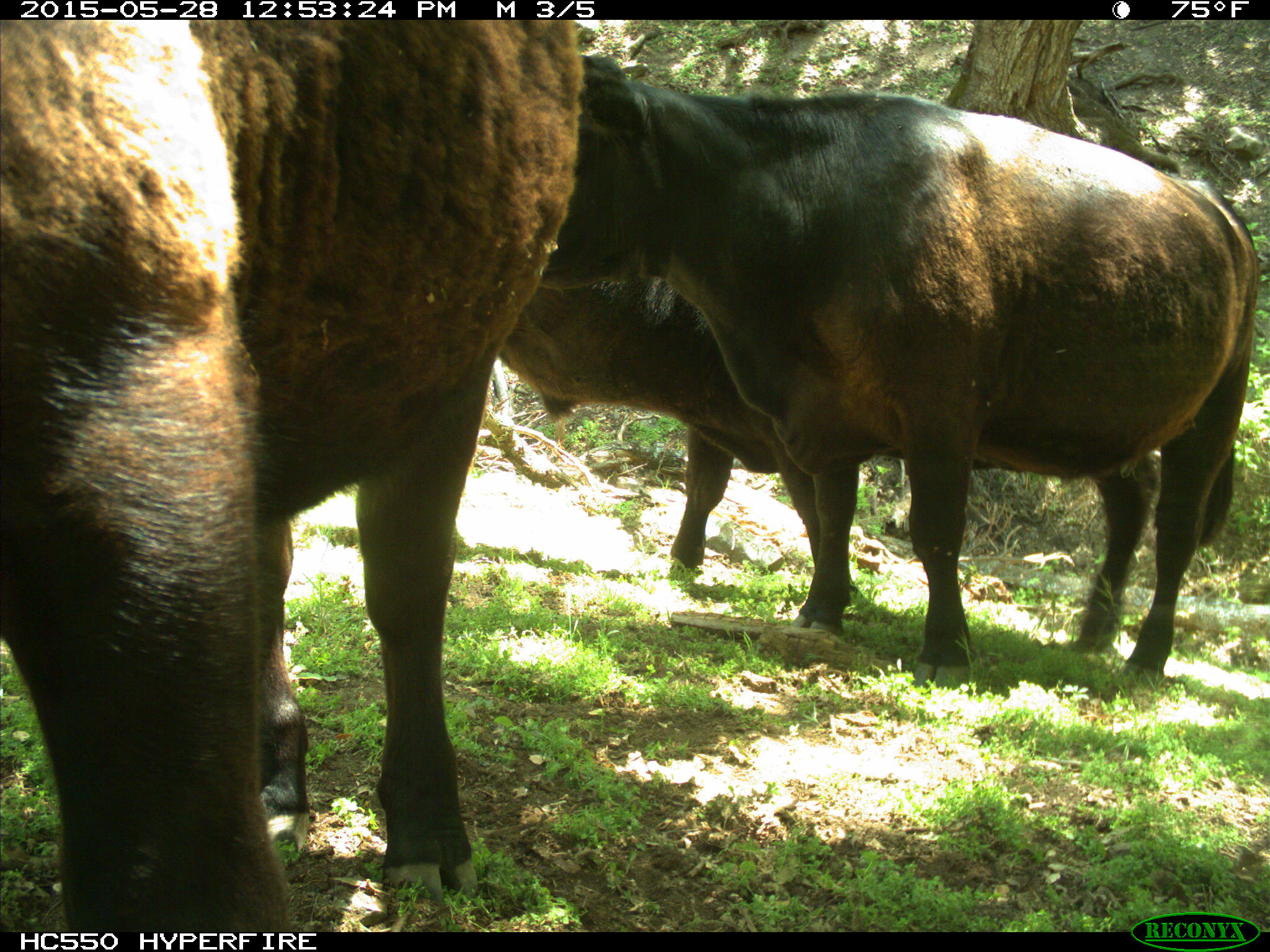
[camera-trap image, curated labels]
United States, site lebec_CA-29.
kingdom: Animalia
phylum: Chordata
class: Mammalia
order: Artiodactyla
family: Bovidae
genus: Bos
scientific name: Bos taurus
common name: domestic cow